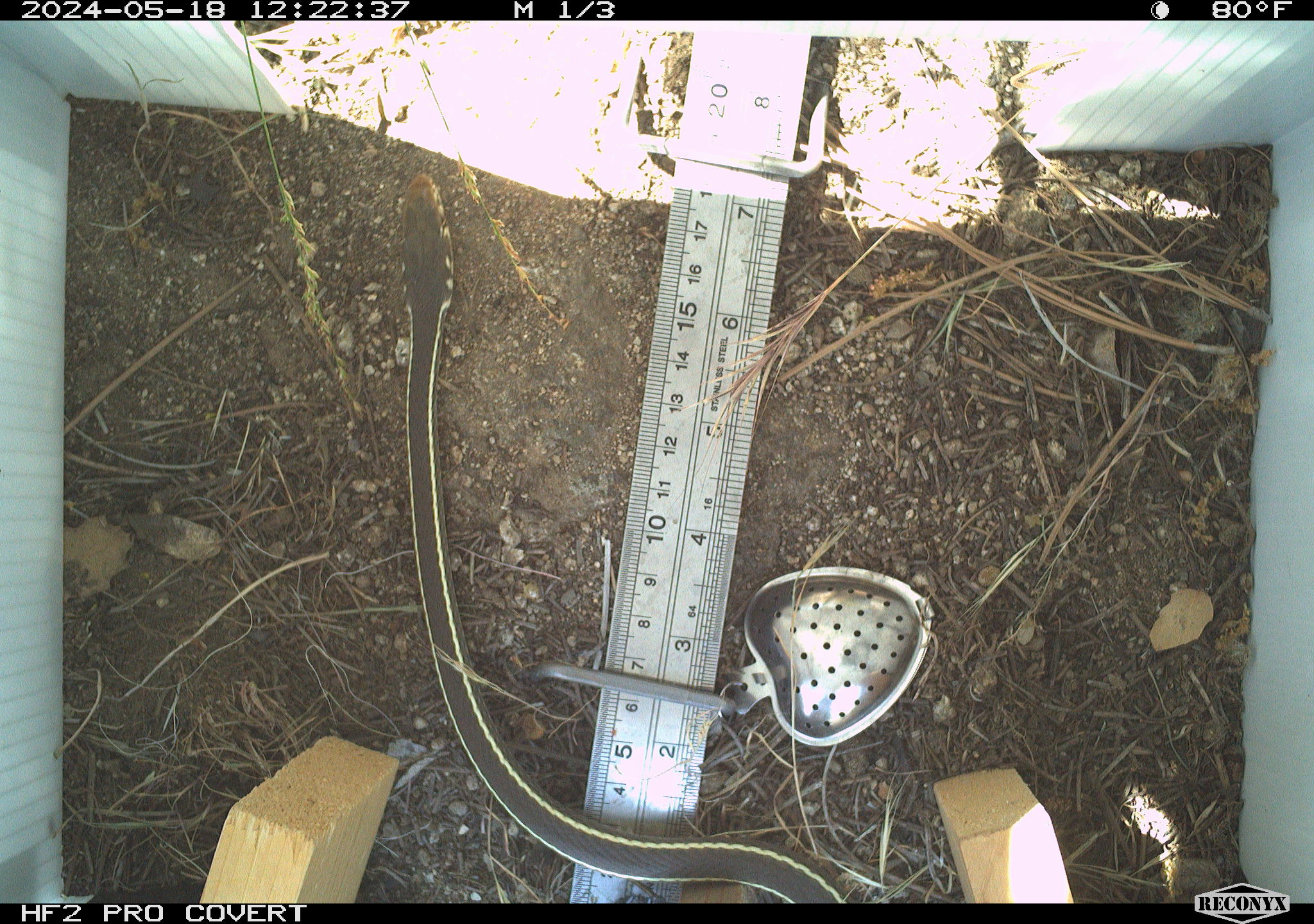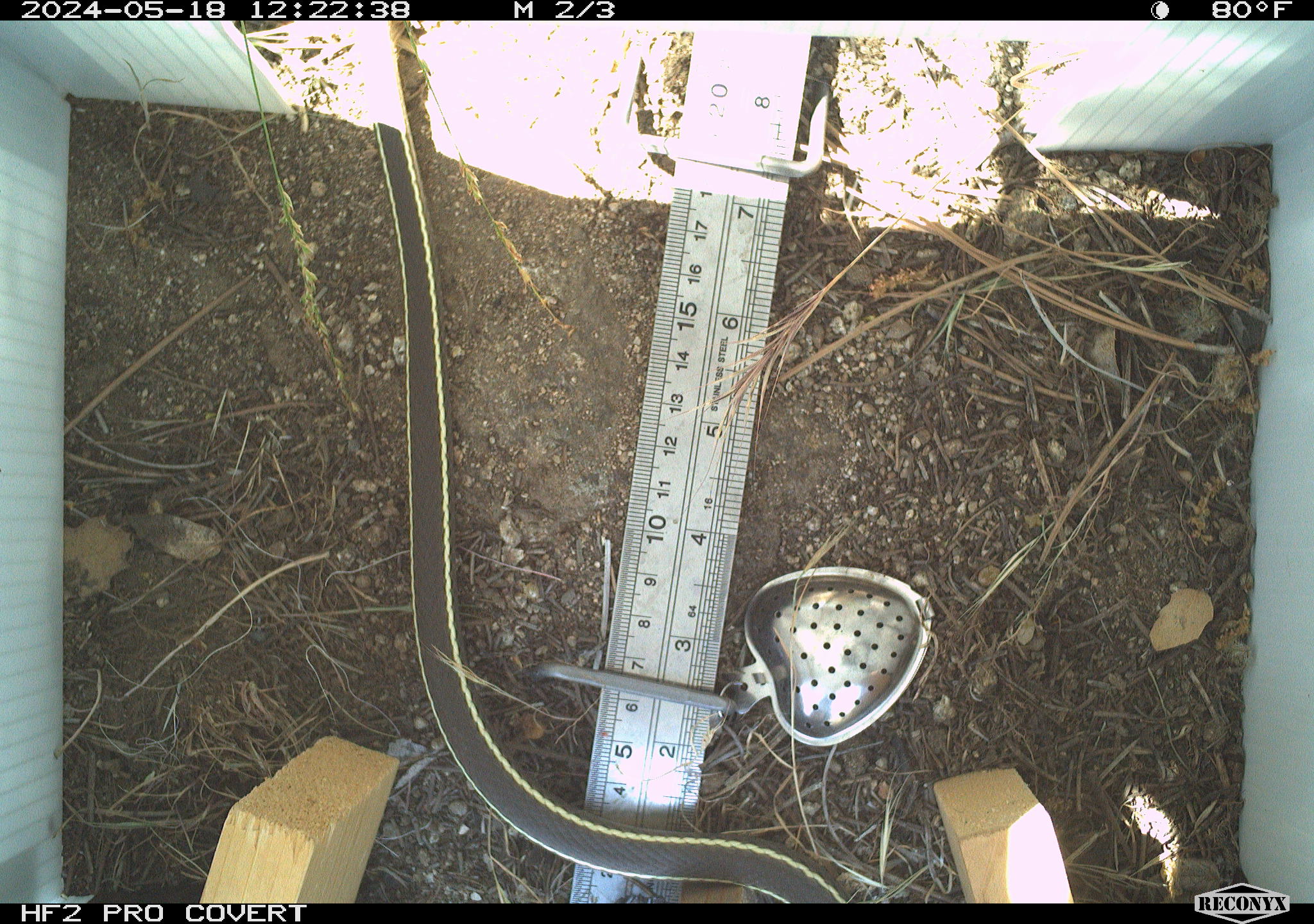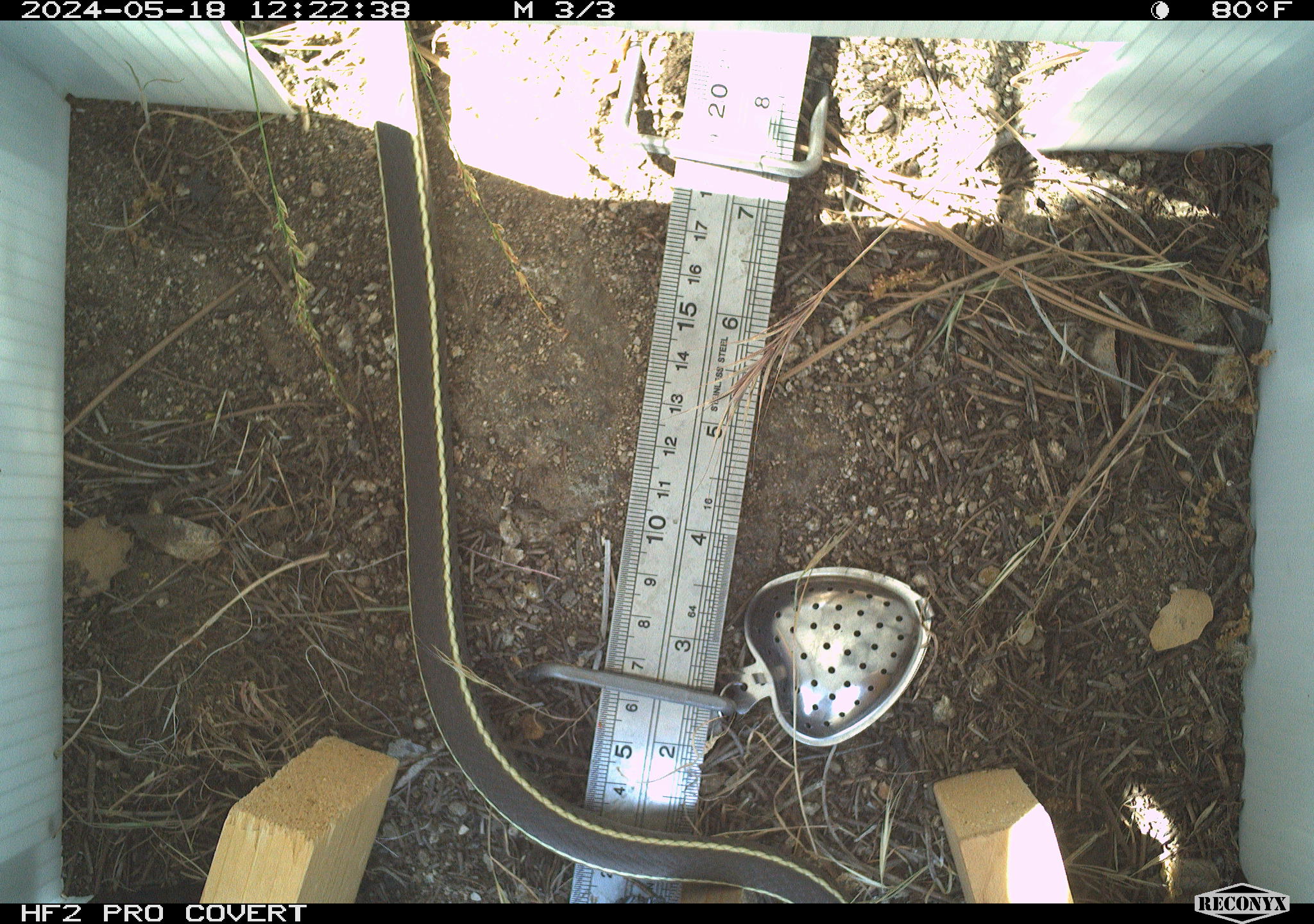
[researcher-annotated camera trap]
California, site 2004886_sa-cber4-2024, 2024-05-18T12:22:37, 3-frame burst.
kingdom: Animalia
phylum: Chordata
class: Reptilia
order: Squamata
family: Colubridae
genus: Masticophis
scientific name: Masticophis lateralis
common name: striped racer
Striped racer (Masticophis lateralis).